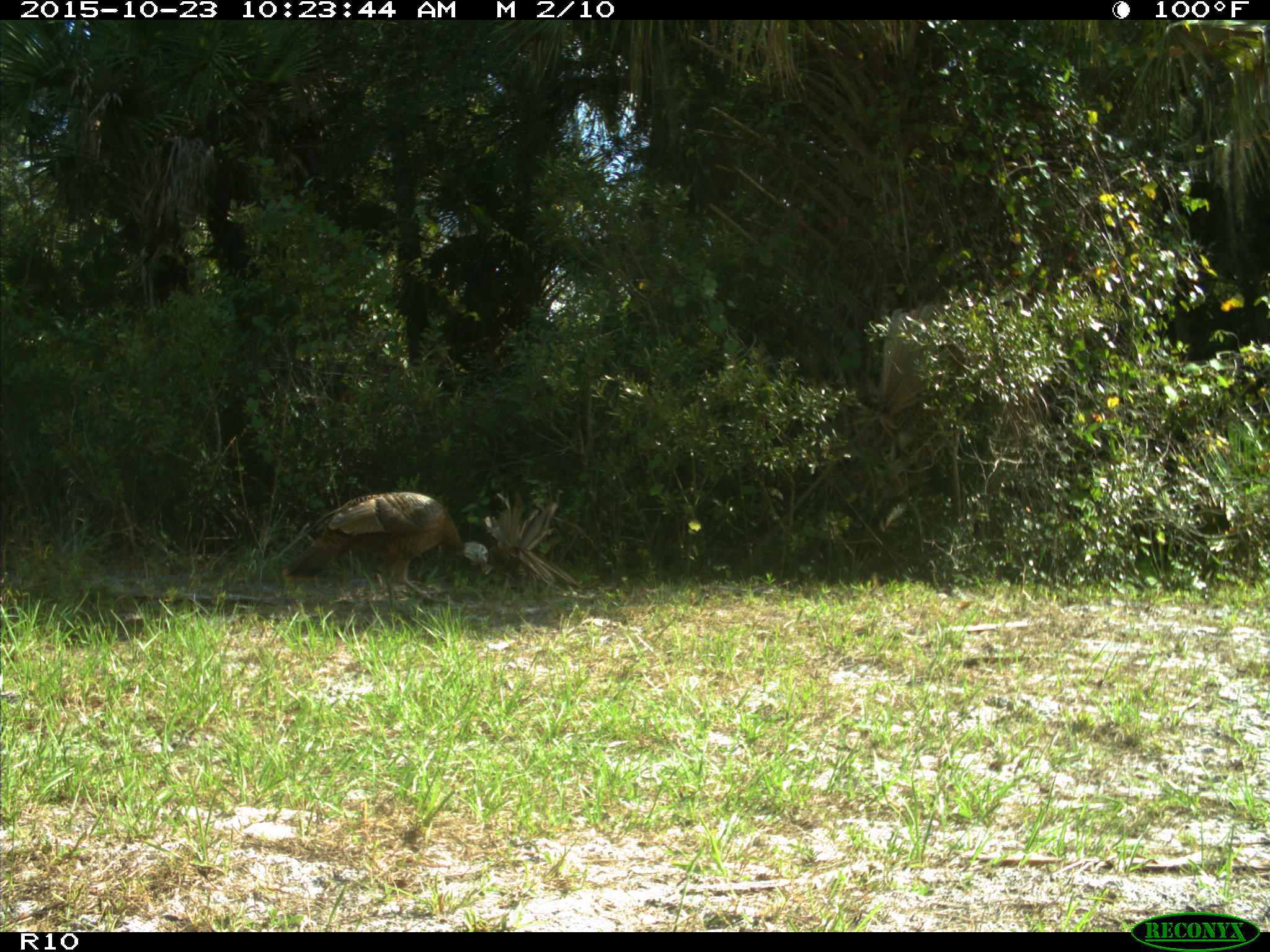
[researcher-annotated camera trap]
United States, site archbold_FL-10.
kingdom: Animalia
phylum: Chordata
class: Aves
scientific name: Aves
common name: birds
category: unidentified bird